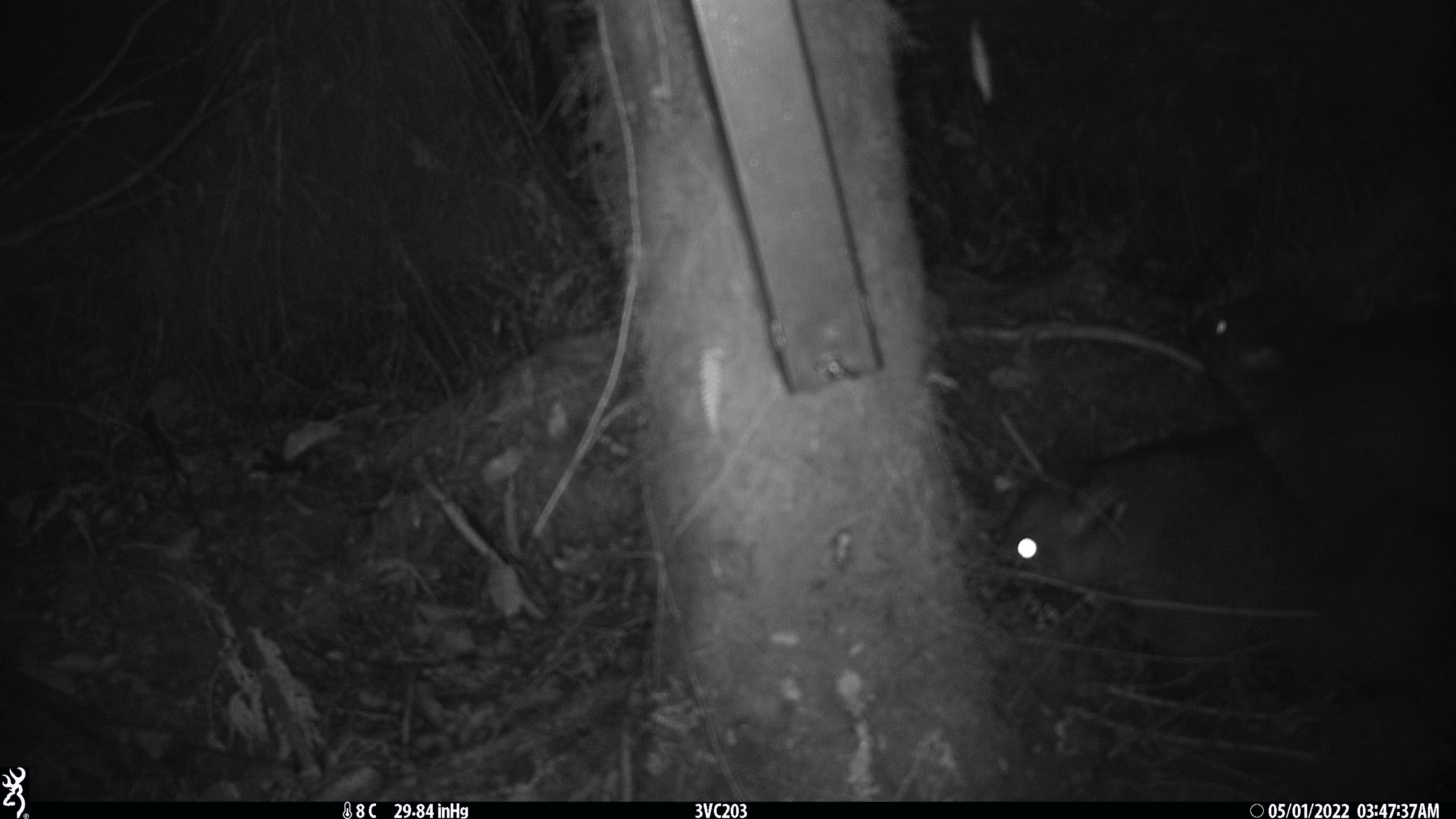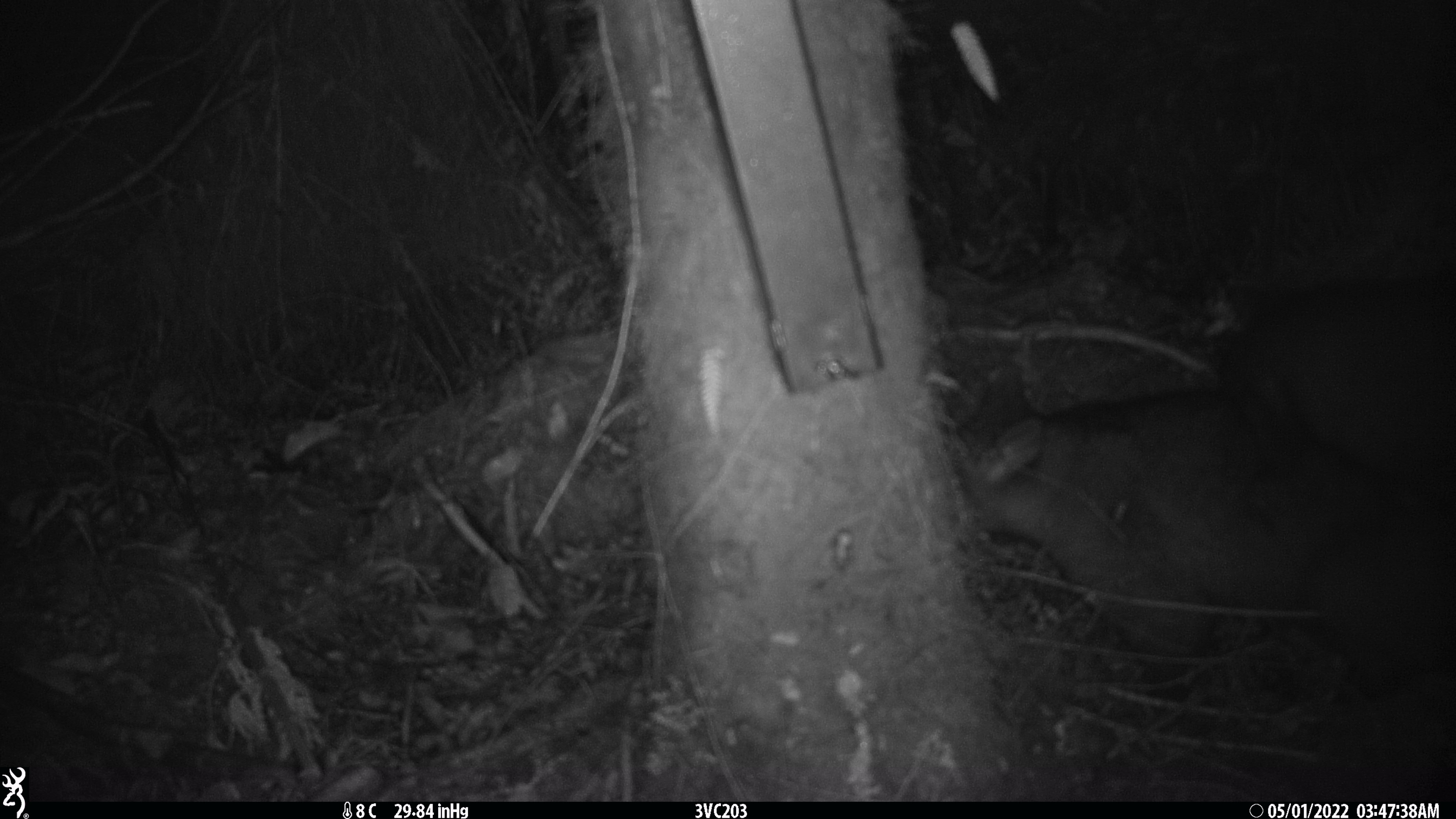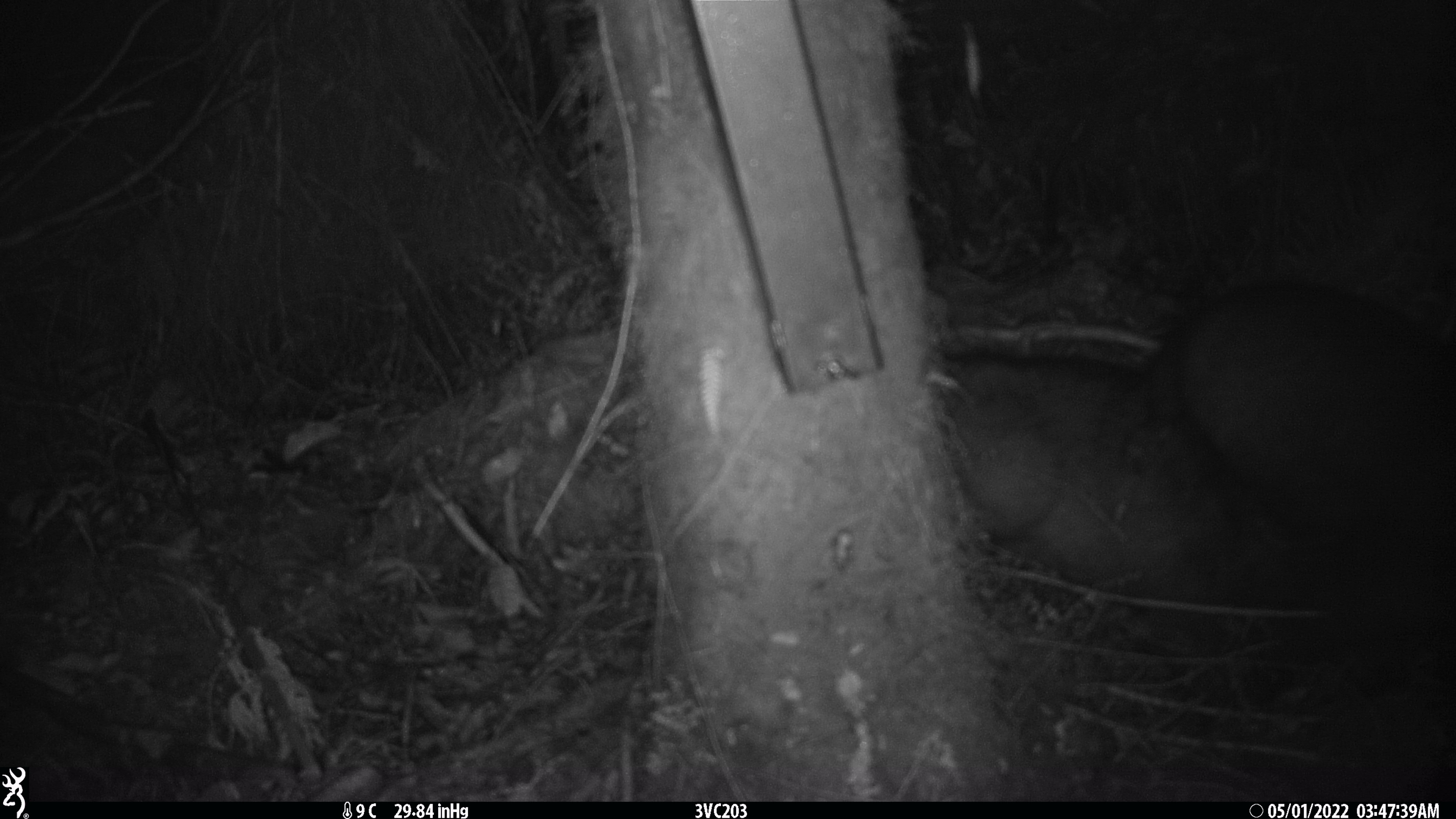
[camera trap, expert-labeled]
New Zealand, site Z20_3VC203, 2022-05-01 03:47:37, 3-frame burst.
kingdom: Animalia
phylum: Chordata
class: Mammalia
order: Diprotodontia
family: Phalangeridae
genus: Trichosurus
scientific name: Trichosurus vulpecula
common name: common brushtail possum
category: possum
Possum (common brushtail possum) (Trichosurus vulpecula).